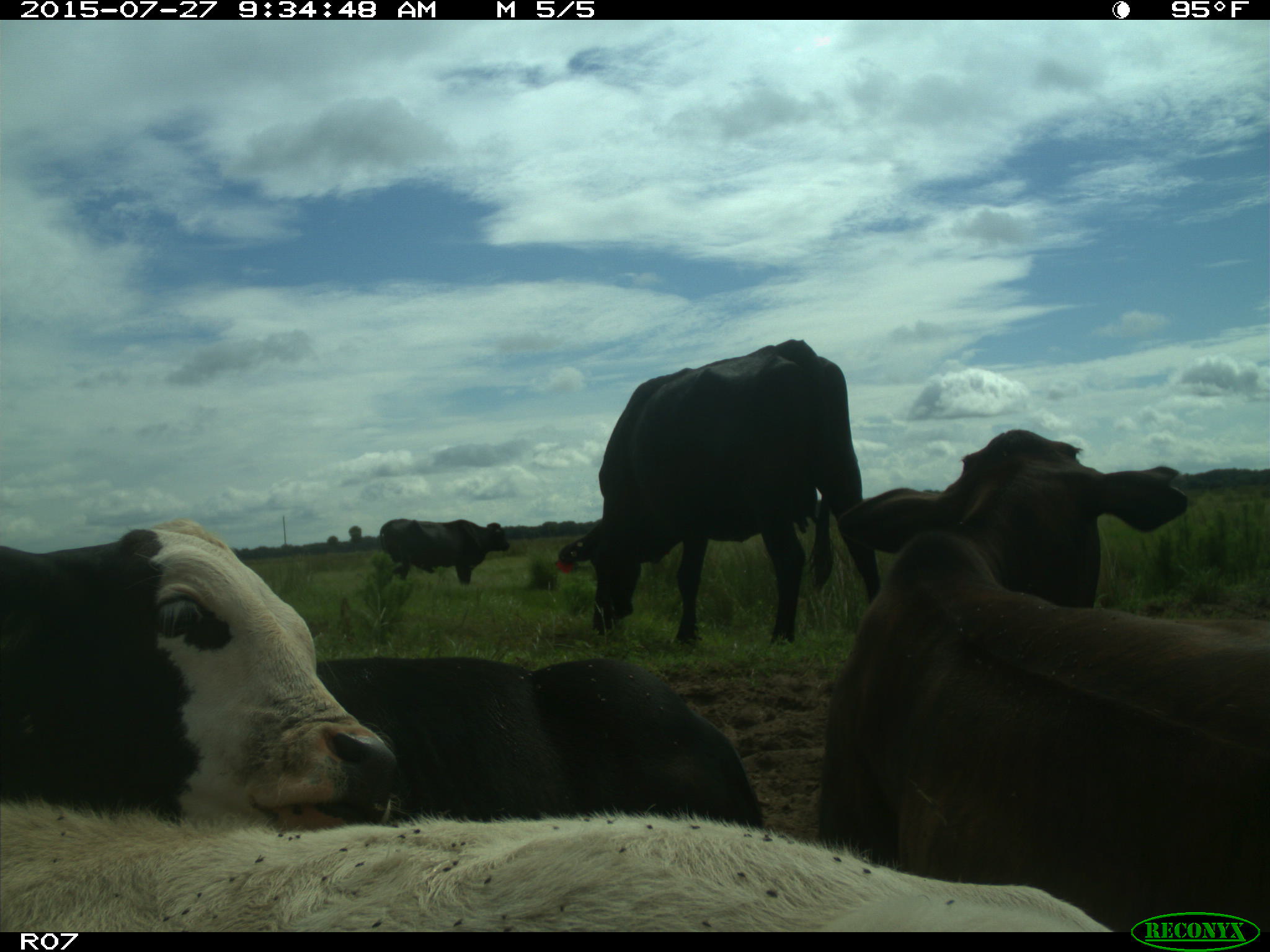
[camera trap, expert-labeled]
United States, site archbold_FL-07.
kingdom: Animalia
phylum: Chordata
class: Mammalia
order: Artiodactyla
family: Bovidae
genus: Bos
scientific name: Bos taurus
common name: domestic cow